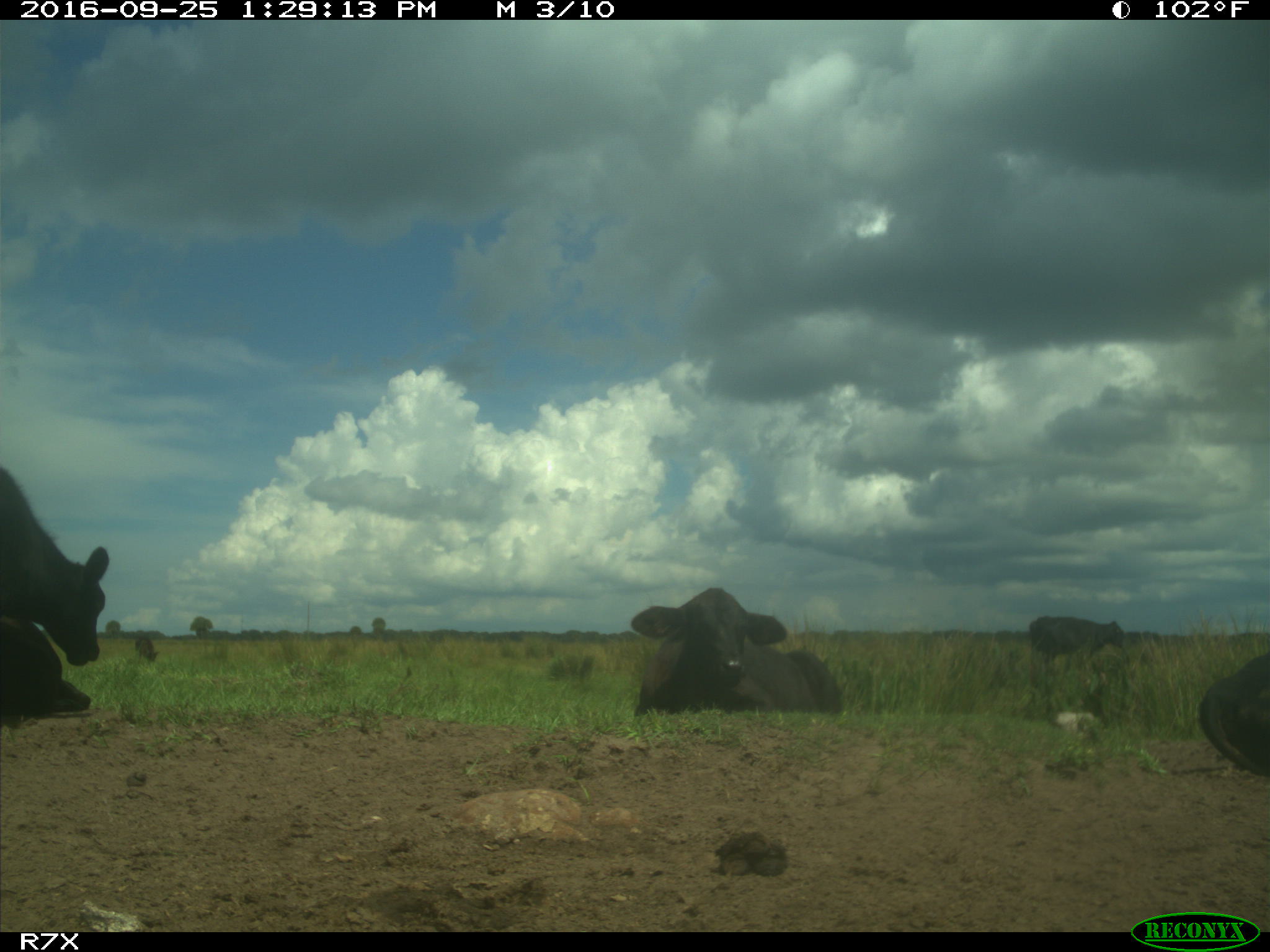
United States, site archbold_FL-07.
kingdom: Animalia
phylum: Chordata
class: Mammalia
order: Artiodactyla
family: Bovidae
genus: Bos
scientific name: Bos taurus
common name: domestic cow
Bos taurus (domestic cow).